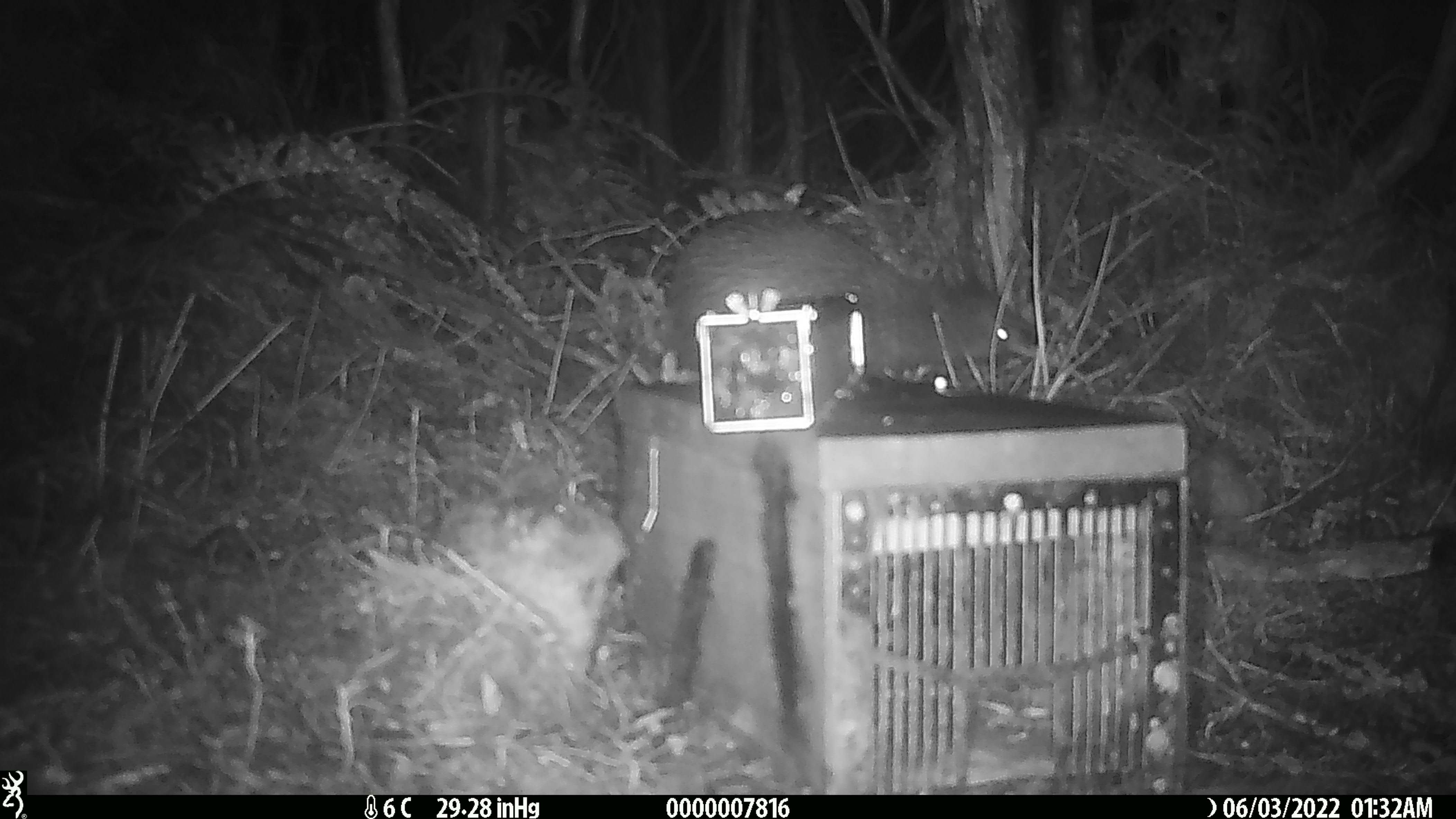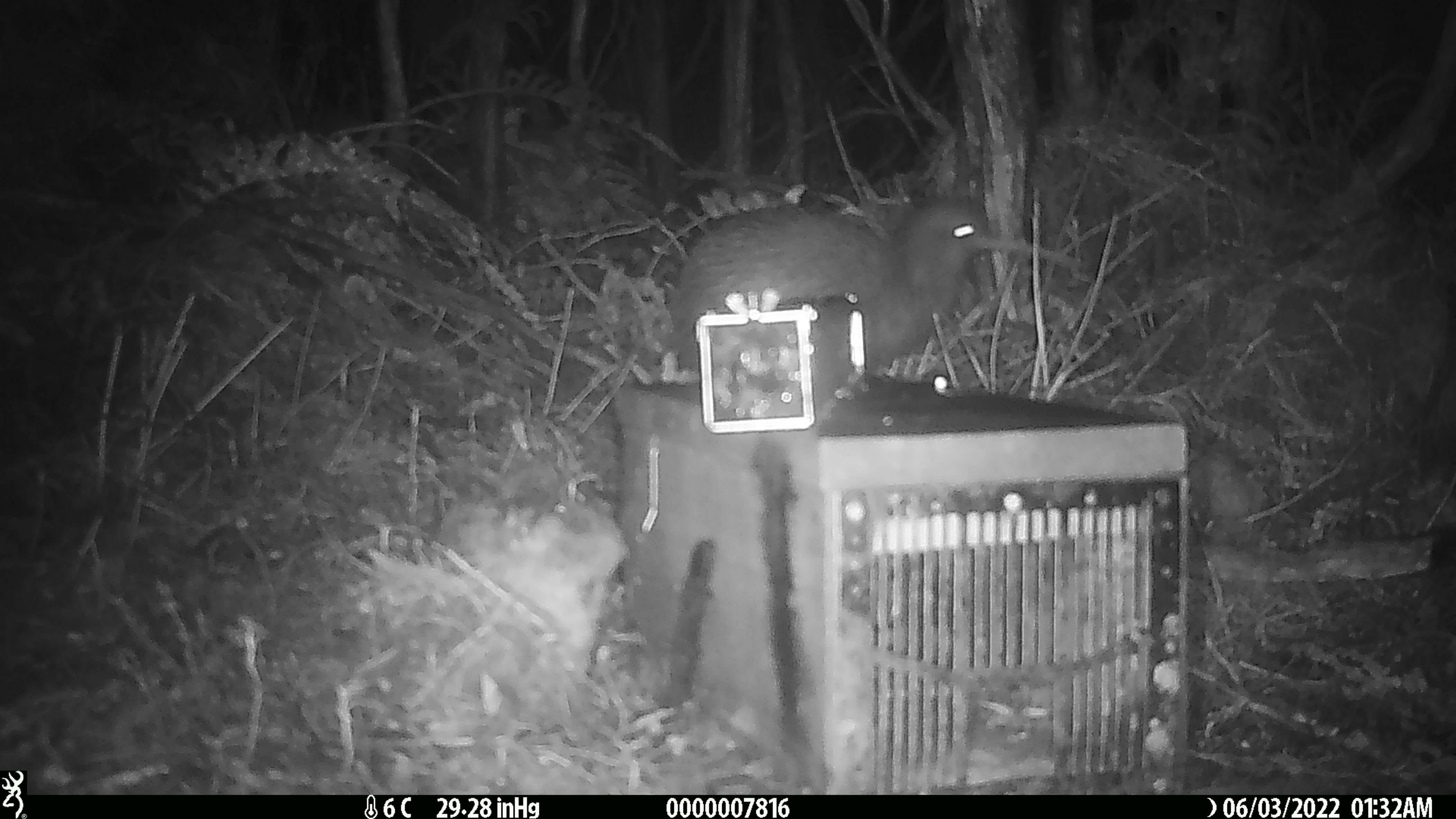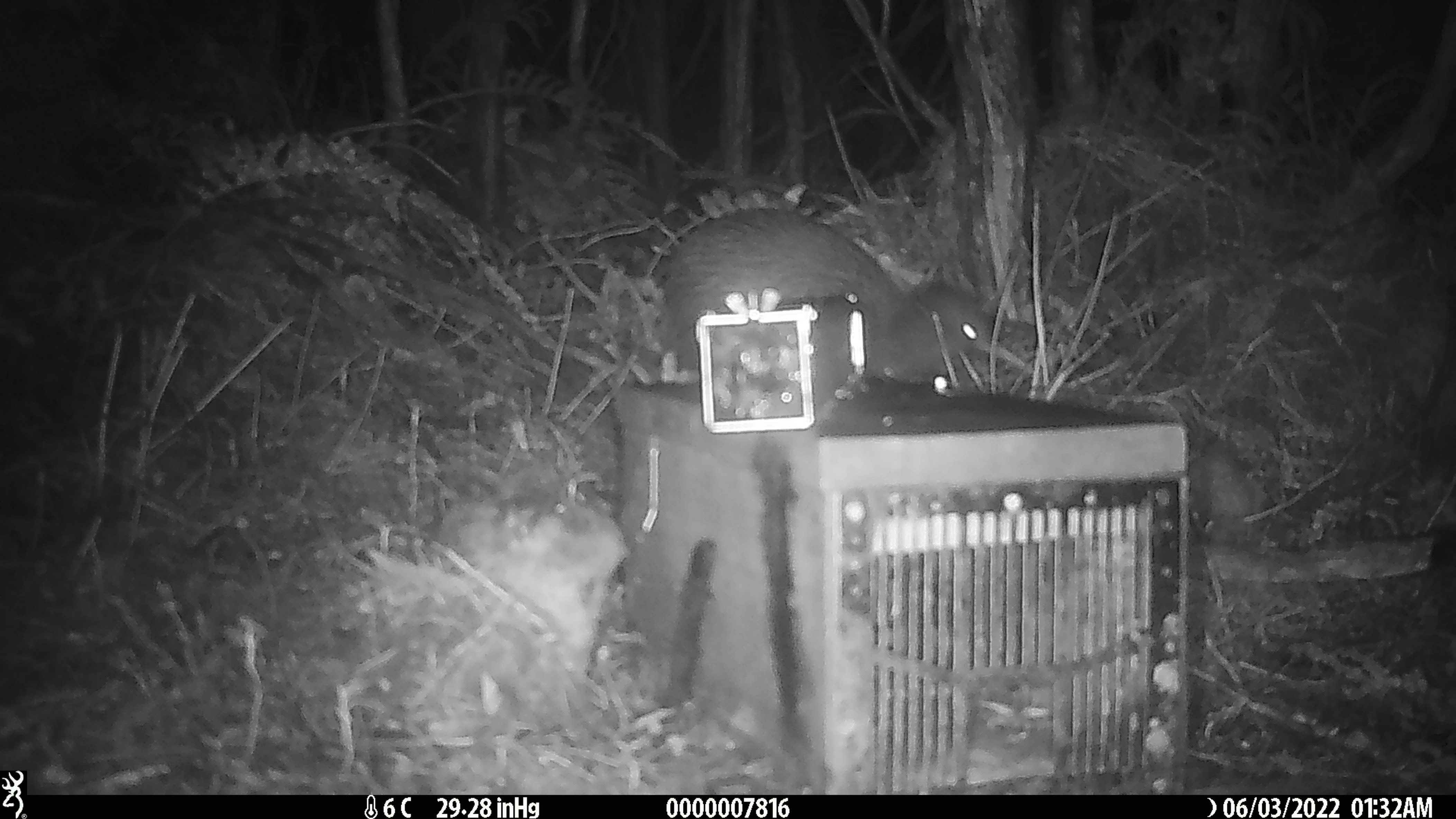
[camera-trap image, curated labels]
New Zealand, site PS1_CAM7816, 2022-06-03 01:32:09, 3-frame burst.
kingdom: Animalia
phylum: Chordata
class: Aves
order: Apterygiformes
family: Apterygidae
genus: Apteryx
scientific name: Apteryx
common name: kiwi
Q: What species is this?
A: Kiwi (Apteryx).